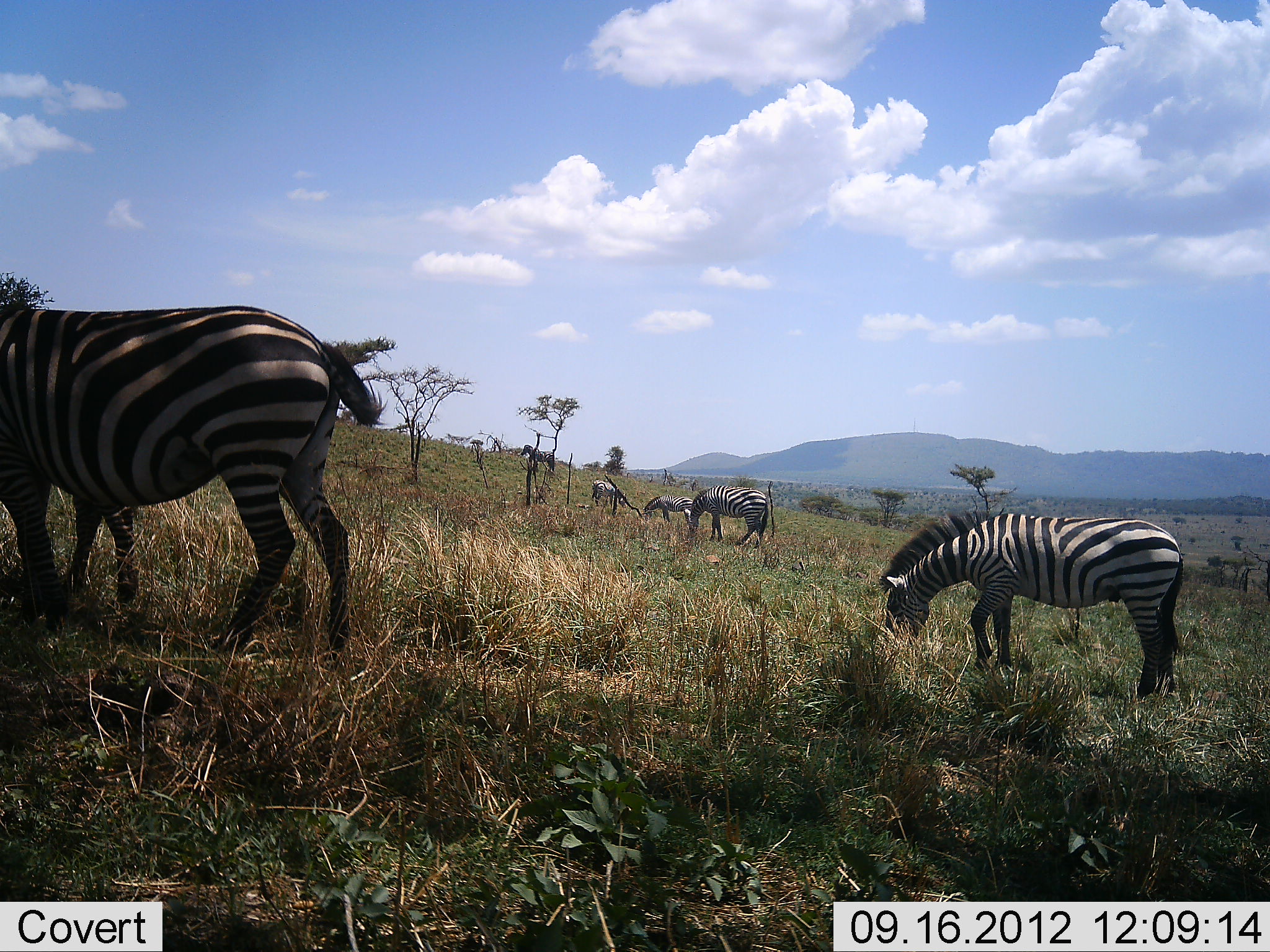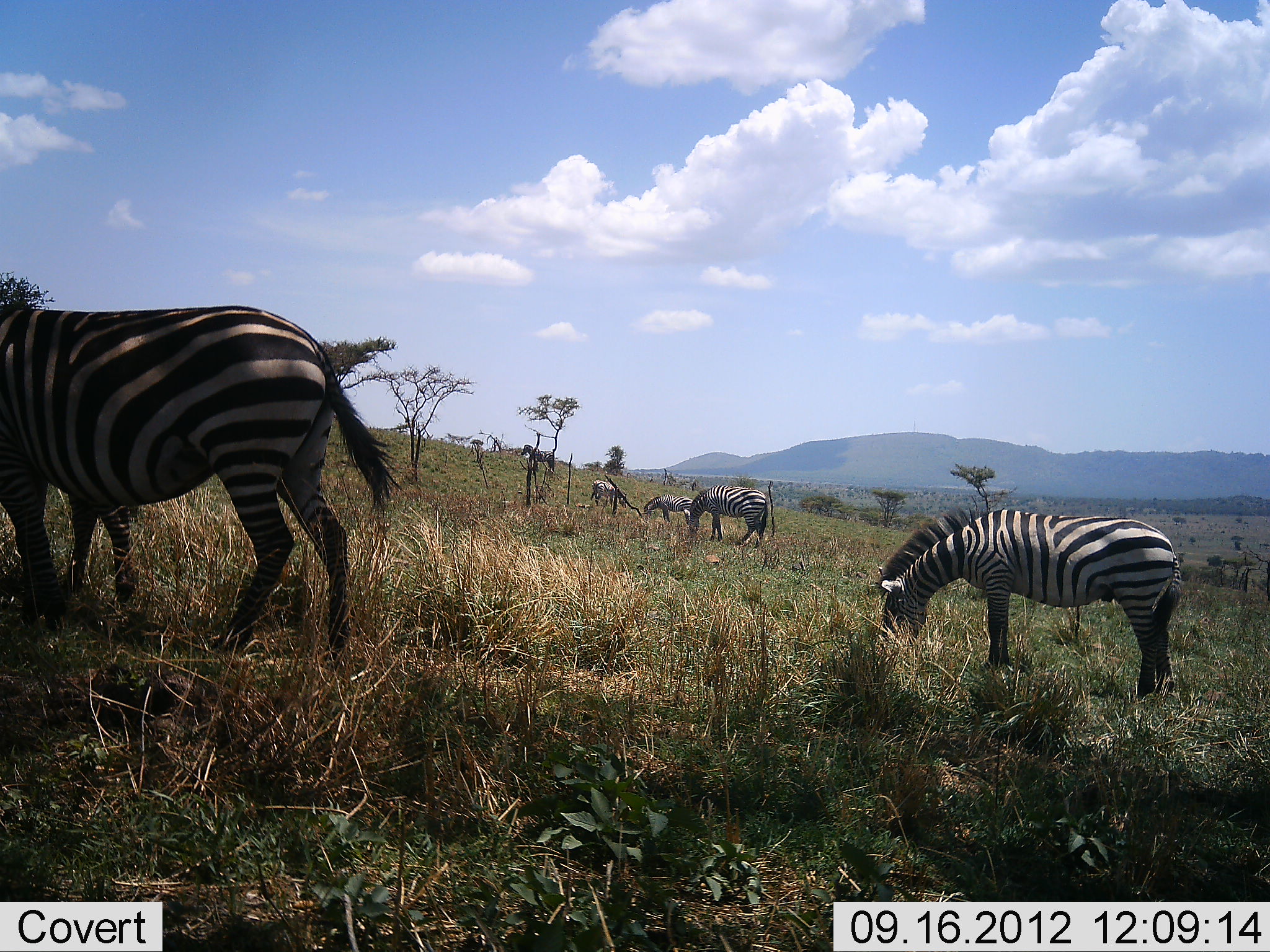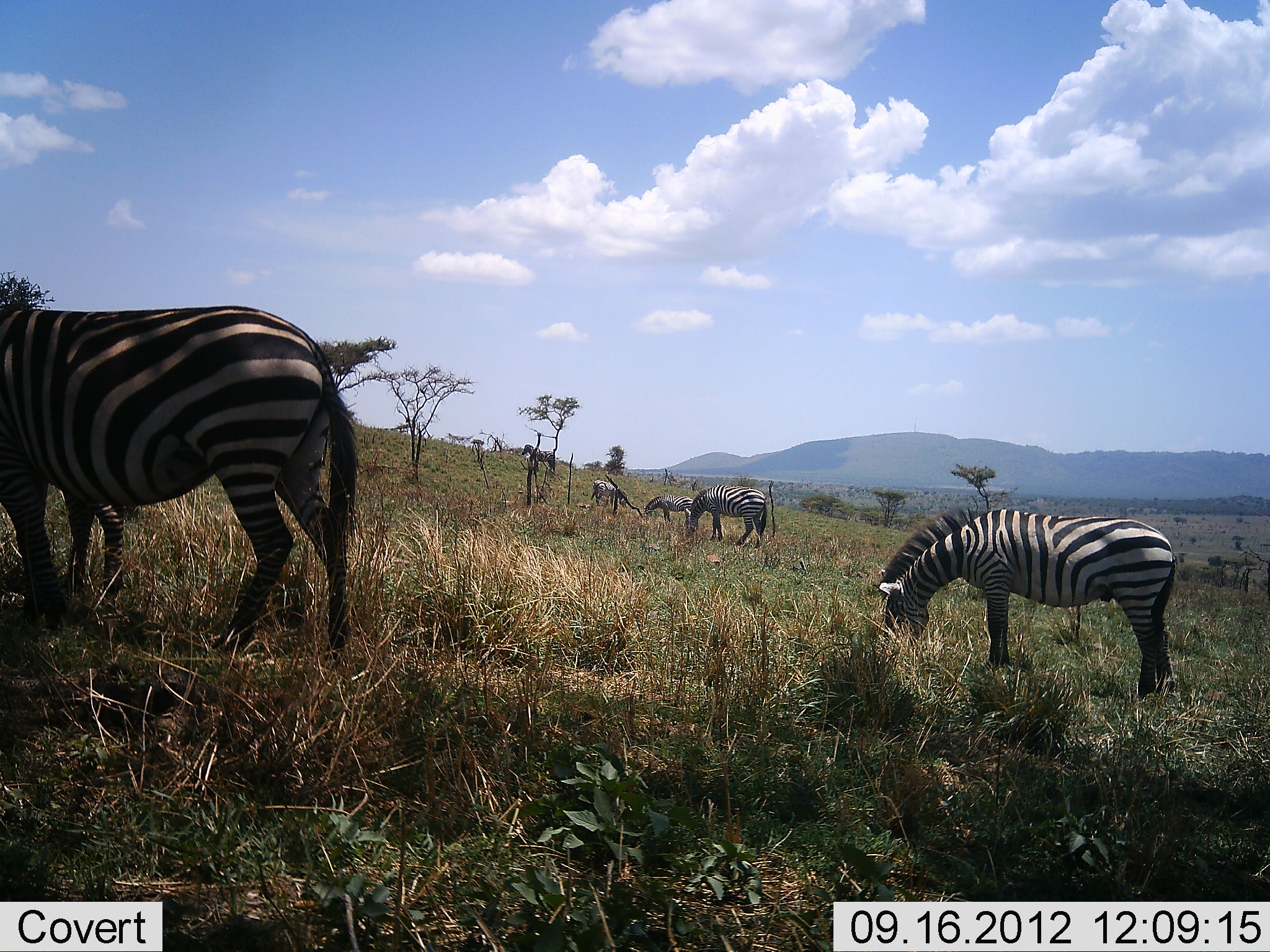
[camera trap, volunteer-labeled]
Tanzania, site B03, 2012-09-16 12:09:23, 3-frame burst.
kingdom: Animalia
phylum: Chordata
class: Mammalia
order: Perissodactyla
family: Equidae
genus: Equus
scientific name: Equus quagga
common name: plains zebra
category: zebra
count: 6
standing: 64%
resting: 0%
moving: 0%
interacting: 0%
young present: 0%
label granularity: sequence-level